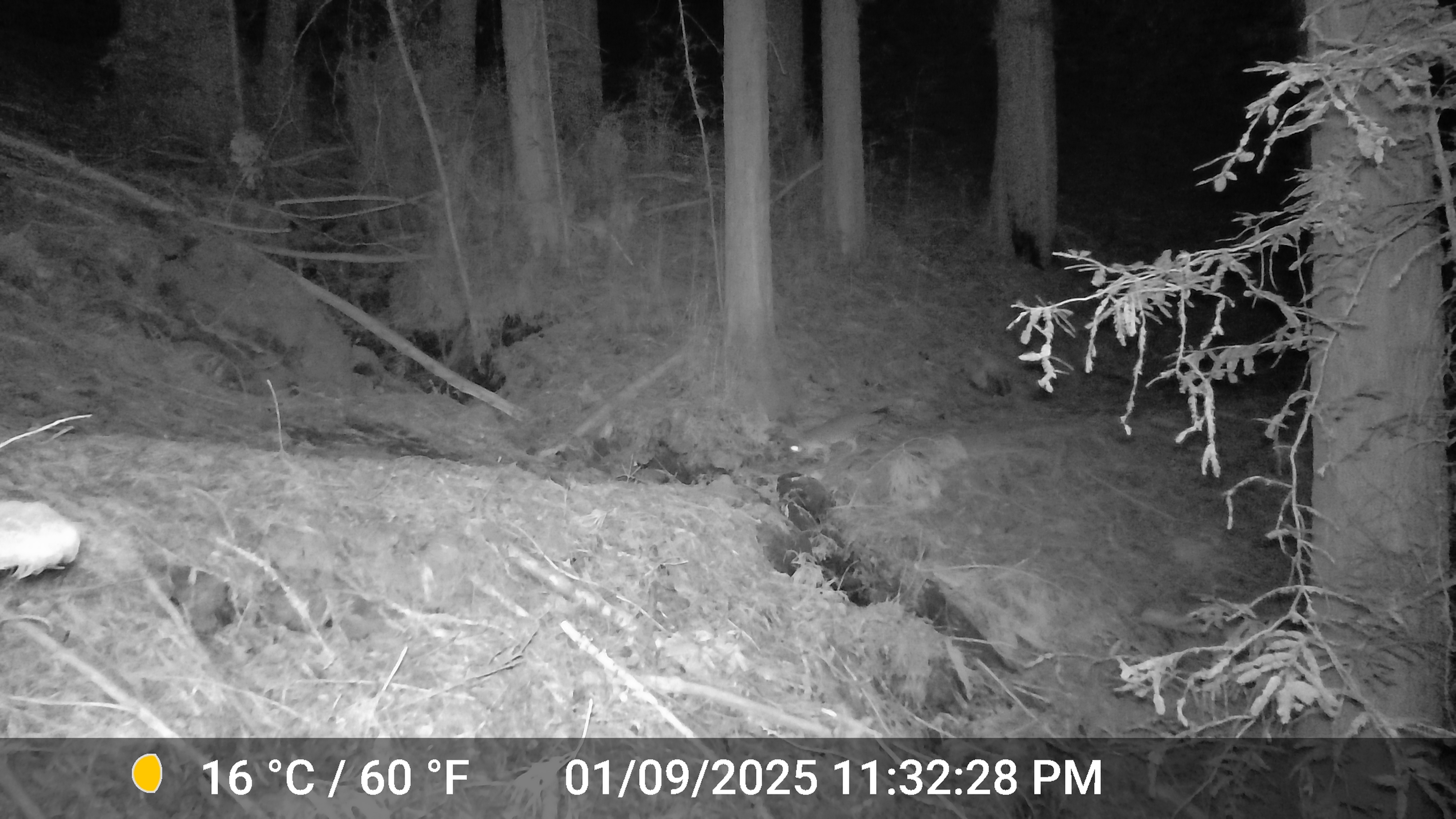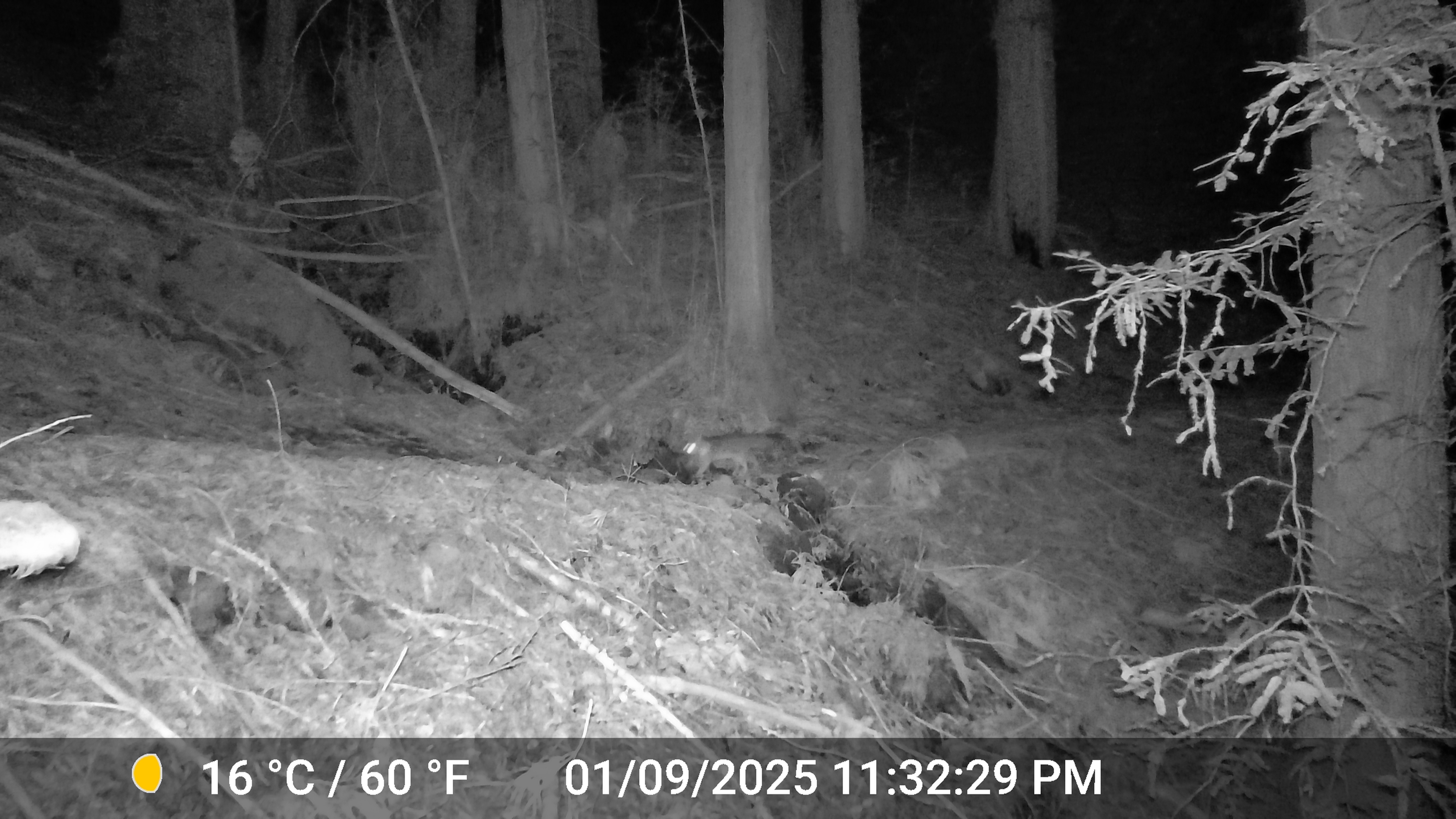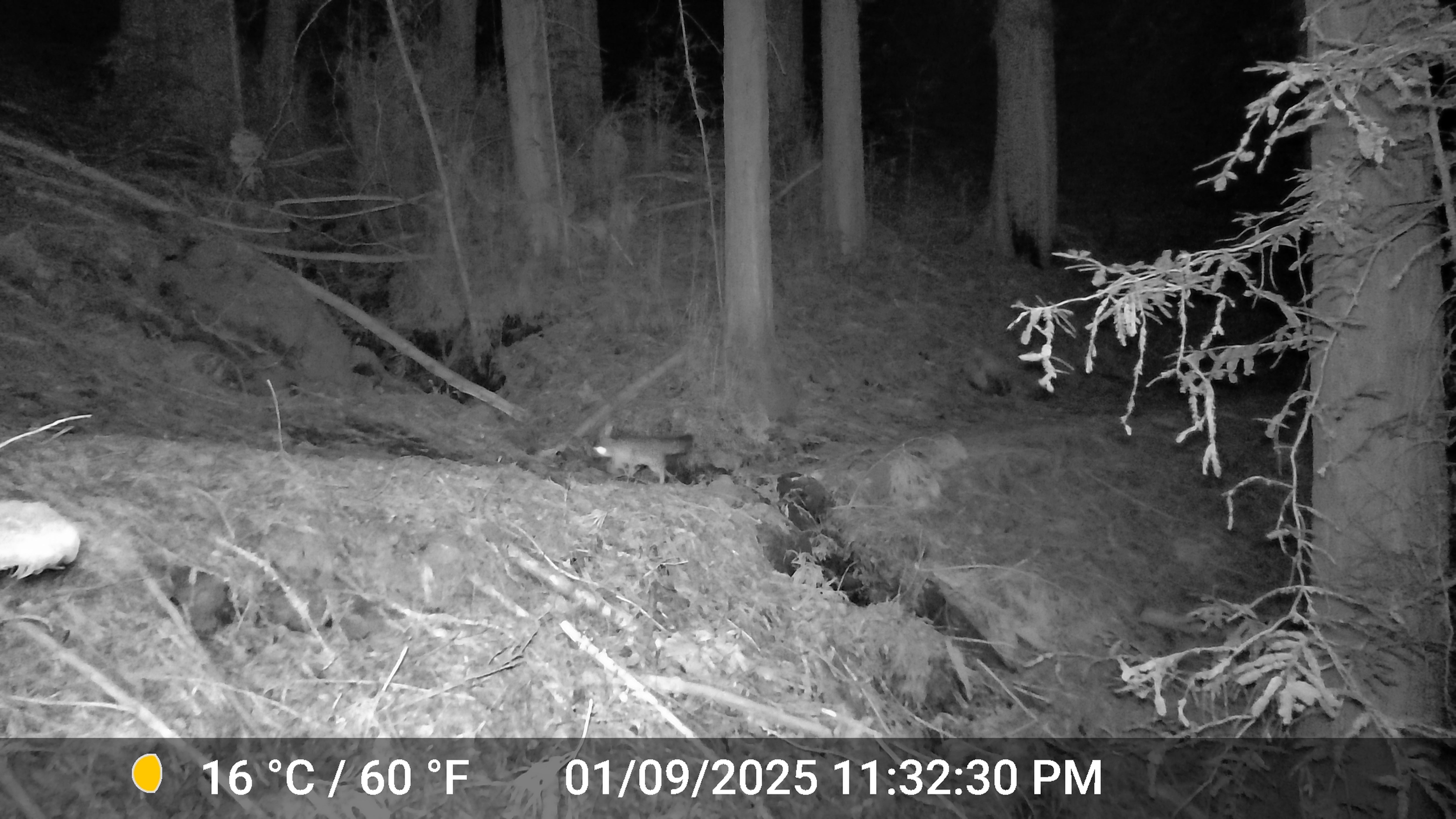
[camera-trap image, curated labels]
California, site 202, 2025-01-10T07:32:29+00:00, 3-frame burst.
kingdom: Animalia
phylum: Chordata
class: Mammalia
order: Carnivora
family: Canidae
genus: Urocyon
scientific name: Urocyon cinereoargenteus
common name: gray fox